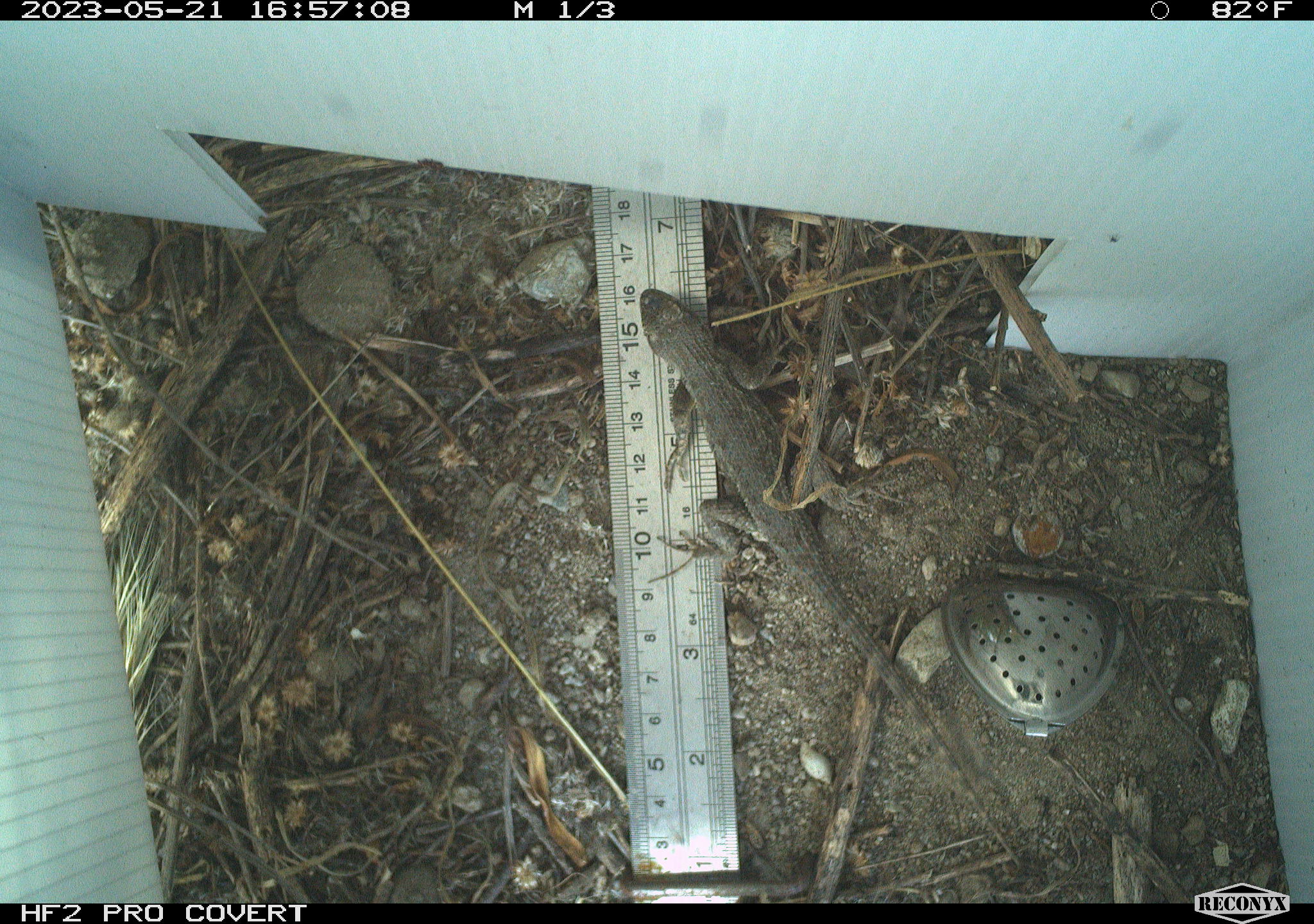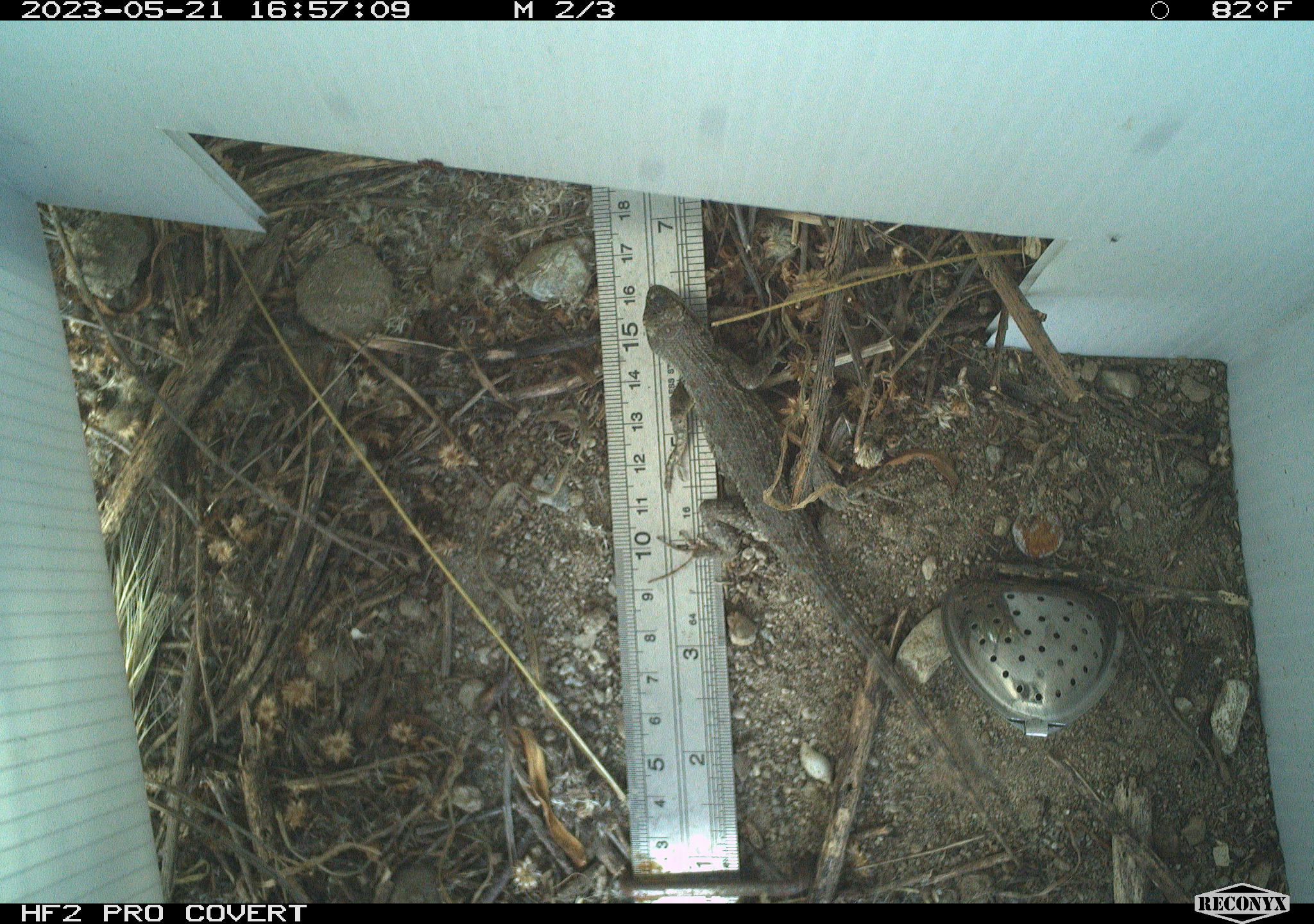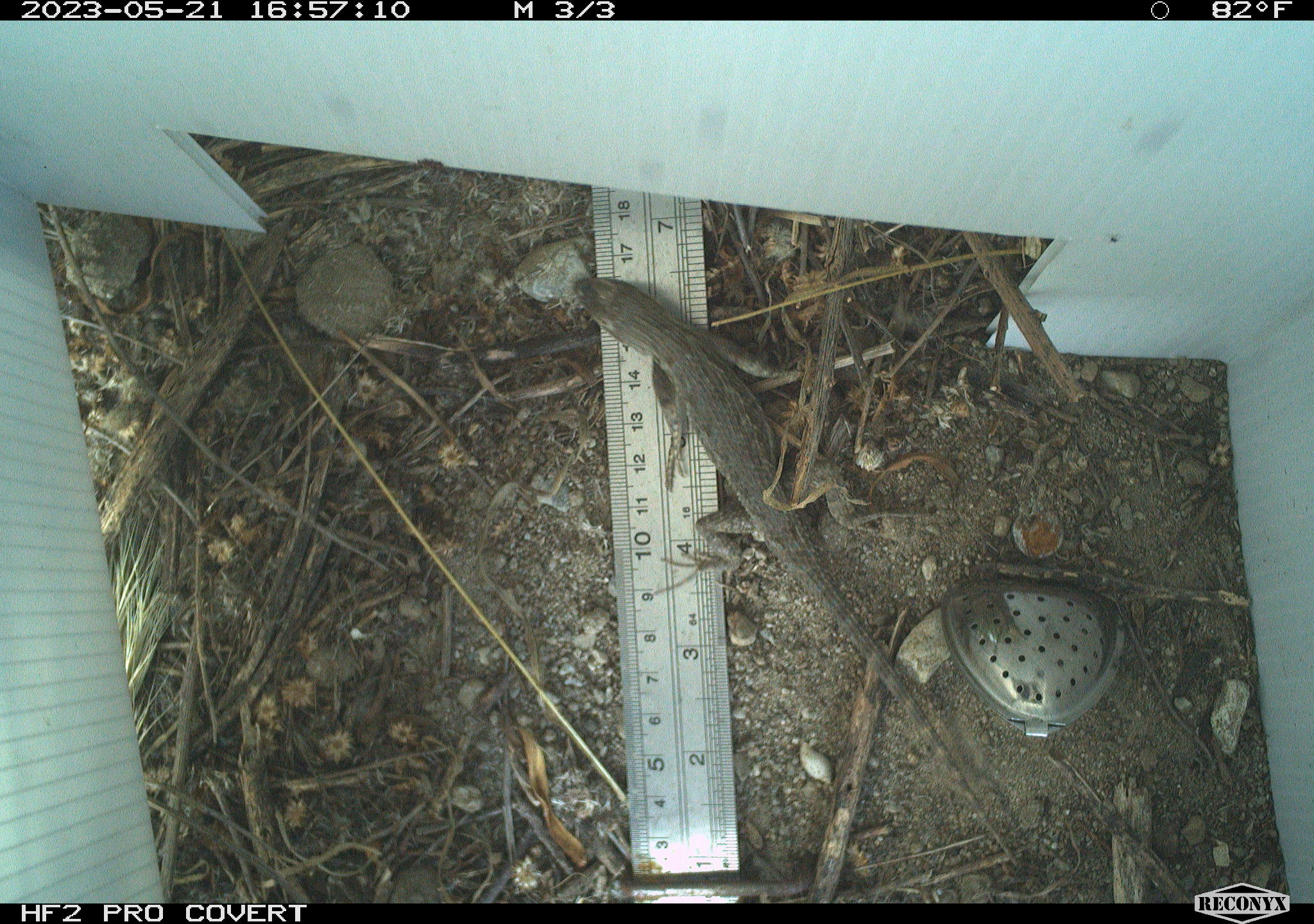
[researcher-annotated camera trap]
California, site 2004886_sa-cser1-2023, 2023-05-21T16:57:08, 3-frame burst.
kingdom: Animalia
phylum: Chordata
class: Reptilia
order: Squamata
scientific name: Squamata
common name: lizards and snakes